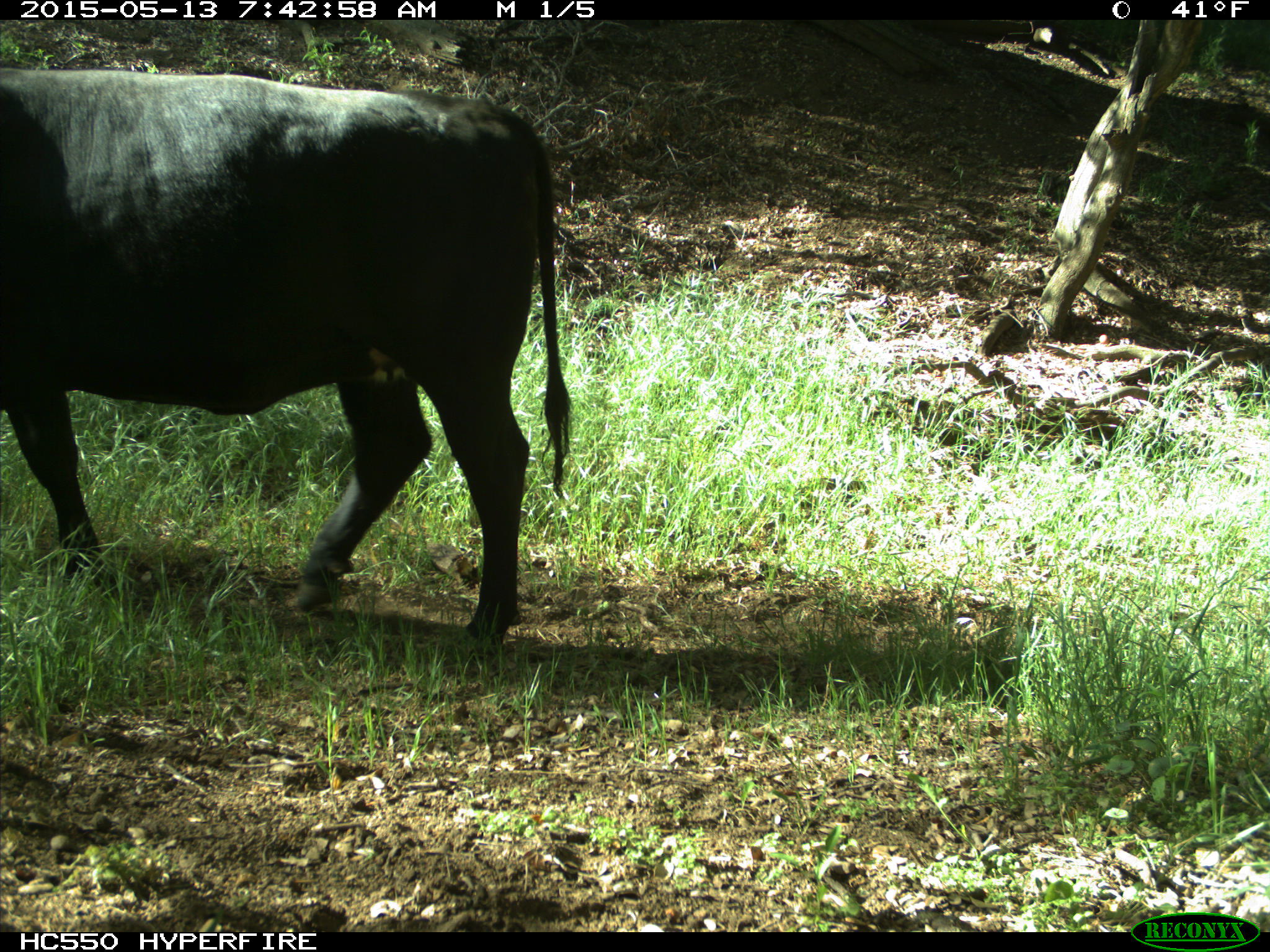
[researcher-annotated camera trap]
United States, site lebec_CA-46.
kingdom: Animalia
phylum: Chordata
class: Mammalia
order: Artiodactyla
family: Bovidae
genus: Bos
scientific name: Bos taurus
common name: domestic cow